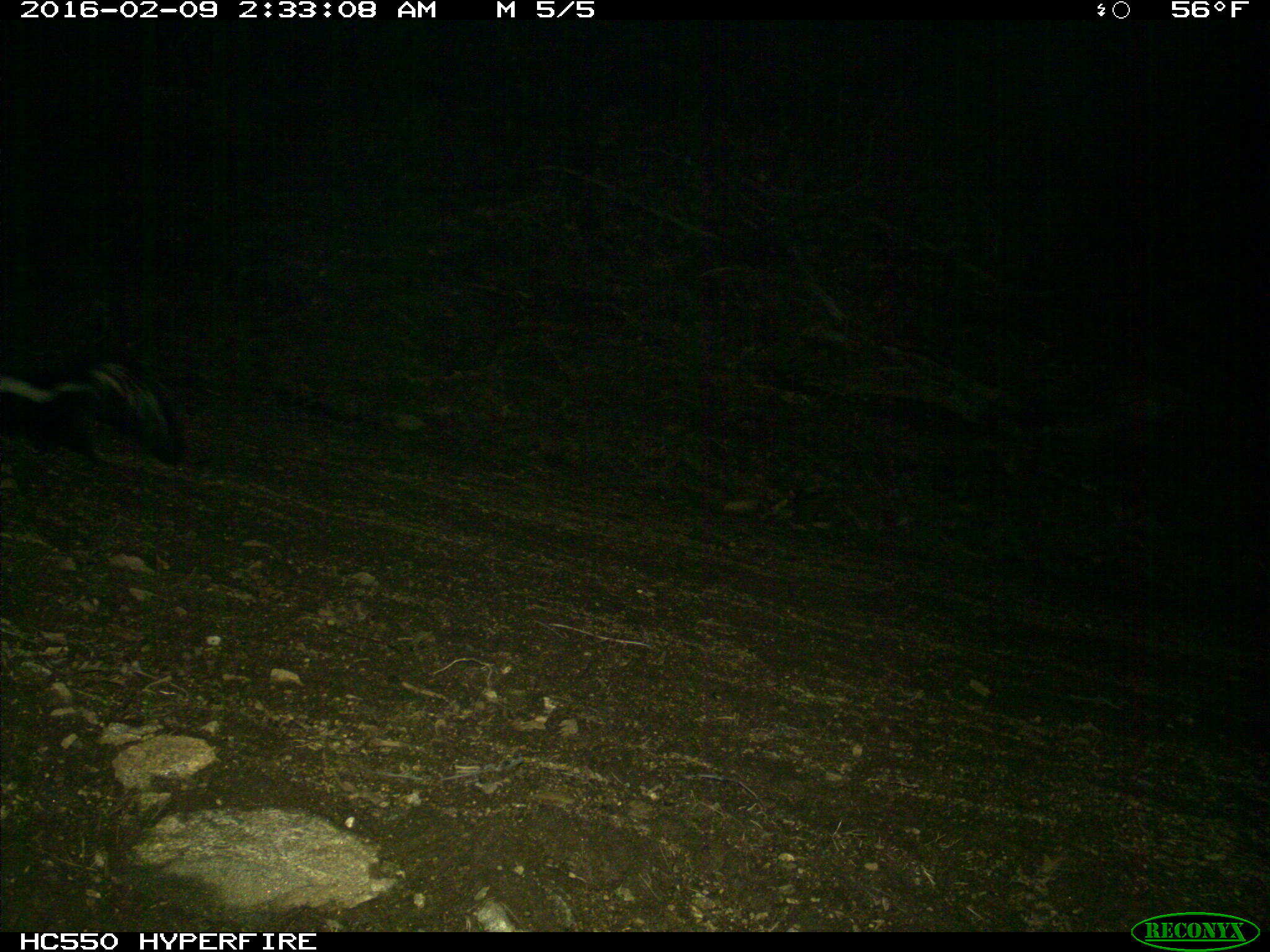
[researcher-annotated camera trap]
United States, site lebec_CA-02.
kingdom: Animalia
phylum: Chordata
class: Mammalia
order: Carnivora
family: Mephitidae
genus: Mephitis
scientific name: Mephitis mephitis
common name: striped skunk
Mephitis mephitis (striped skunk).